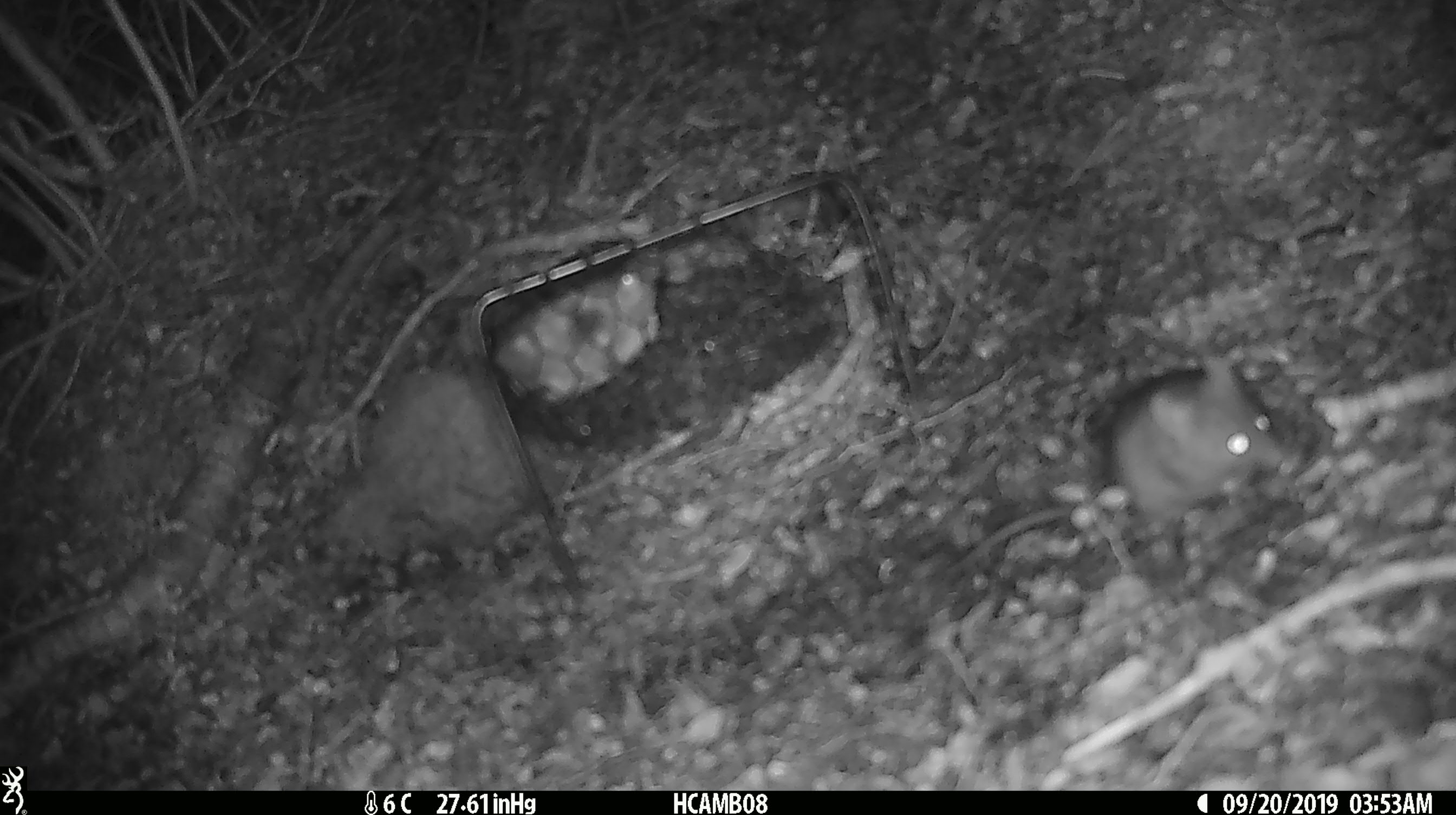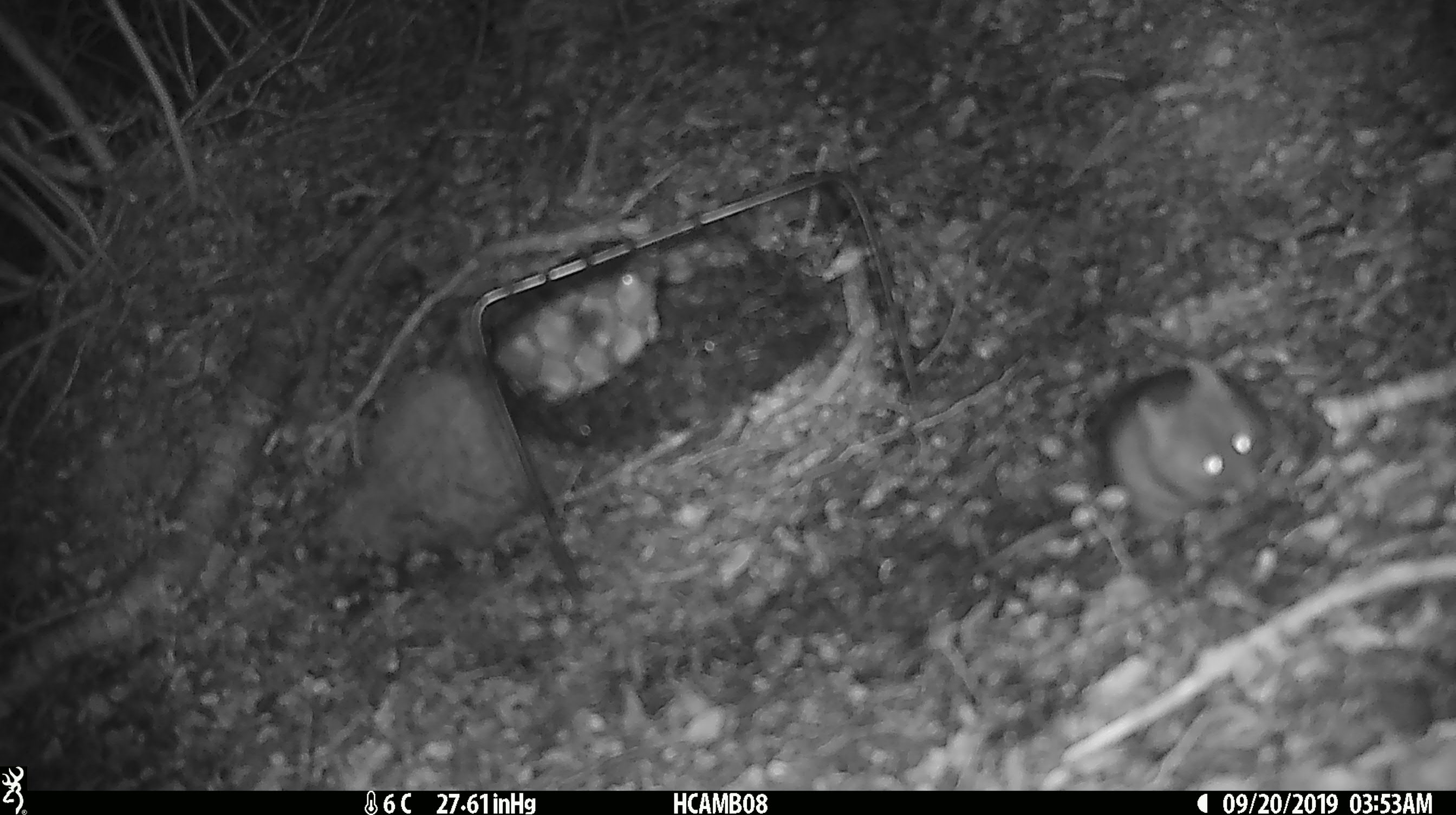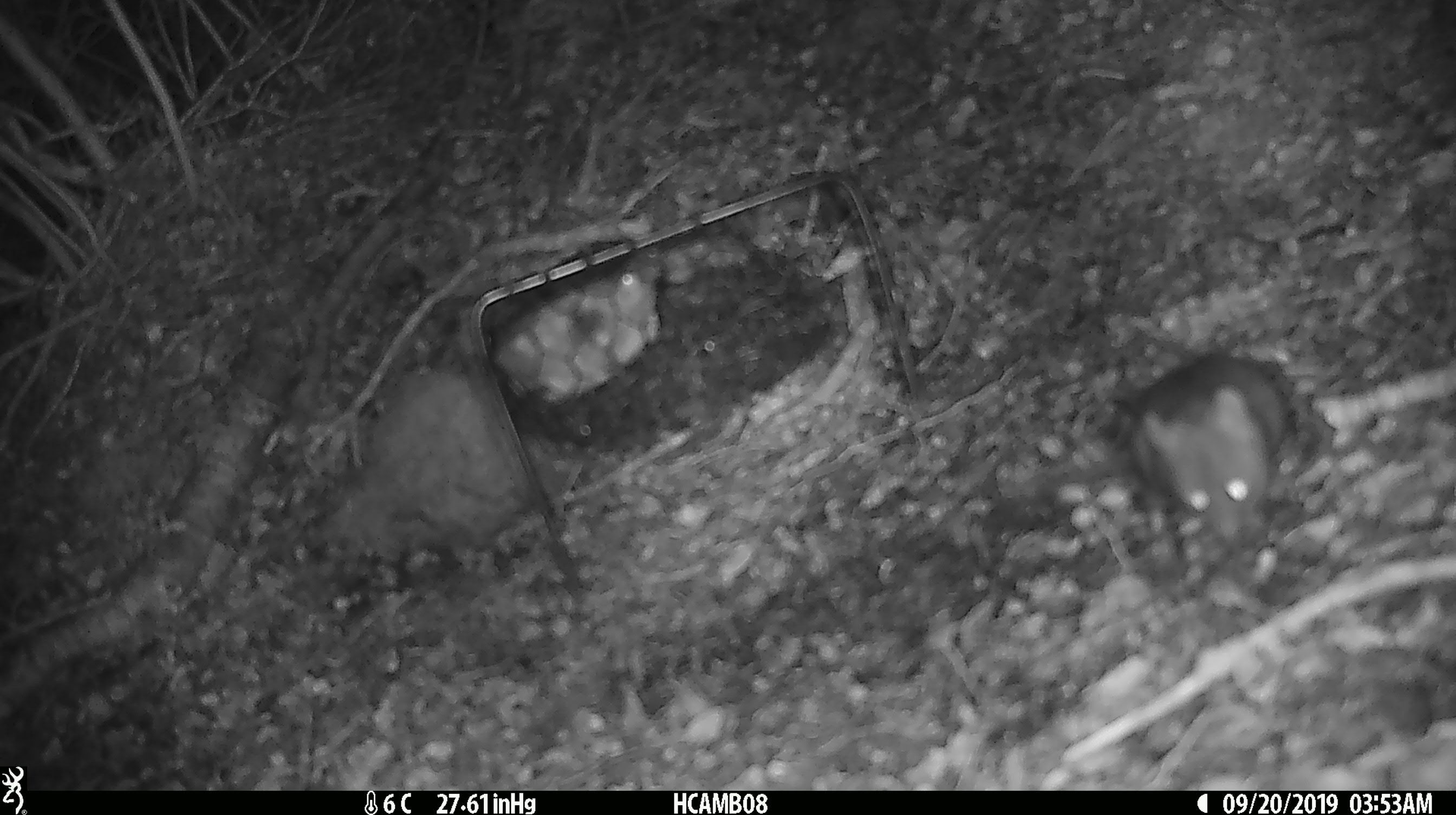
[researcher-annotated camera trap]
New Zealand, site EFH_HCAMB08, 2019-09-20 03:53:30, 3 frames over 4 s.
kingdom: Animalia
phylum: Chordata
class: Mammalia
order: Rodentia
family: Muridae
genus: Mus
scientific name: Mus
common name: mouse